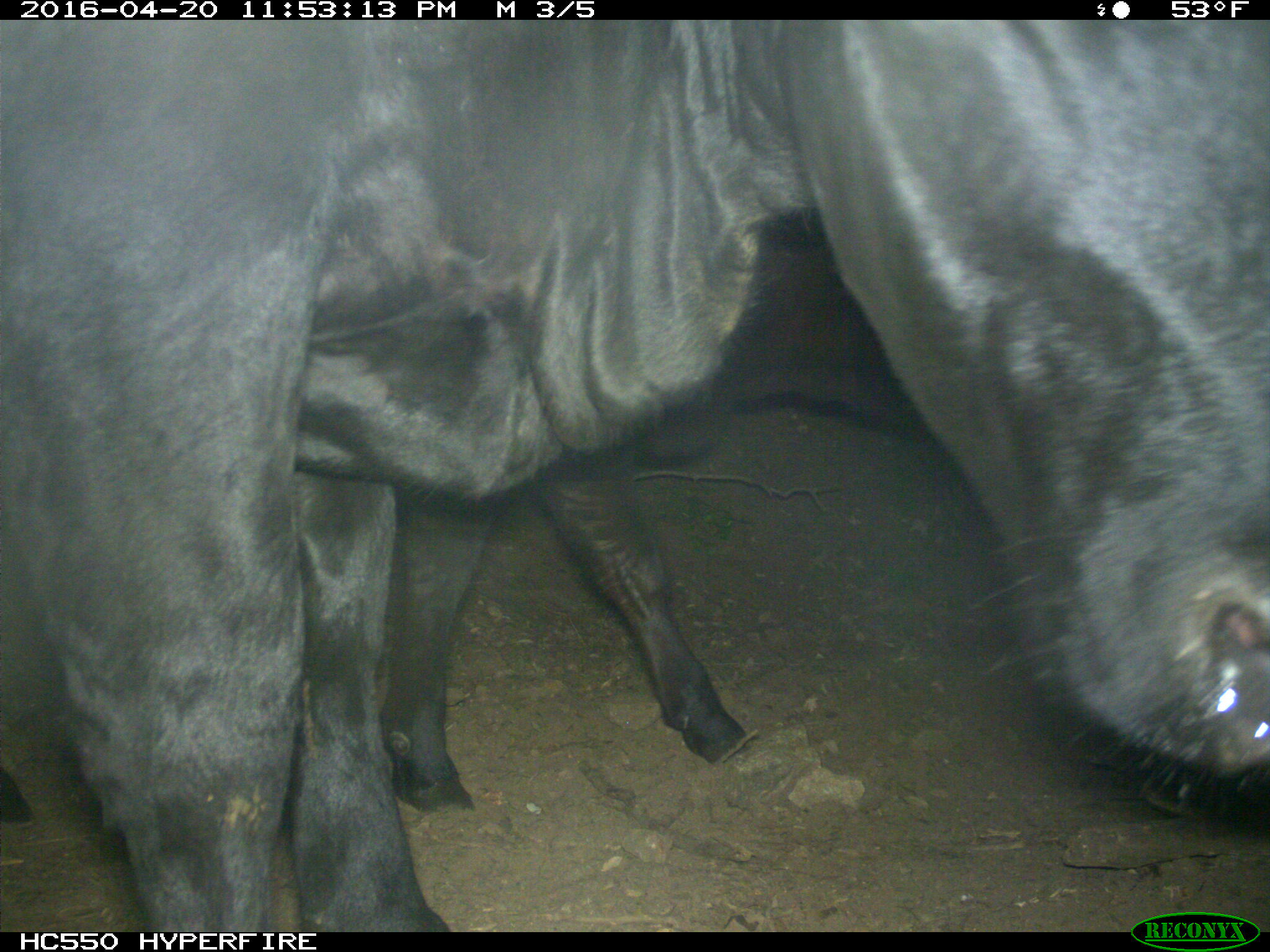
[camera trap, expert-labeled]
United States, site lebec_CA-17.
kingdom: Animalia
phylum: Chordata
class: Mammalia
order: Artiodactyla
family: Bovidae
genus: Bos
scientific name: Bos taurus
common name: domestic cow